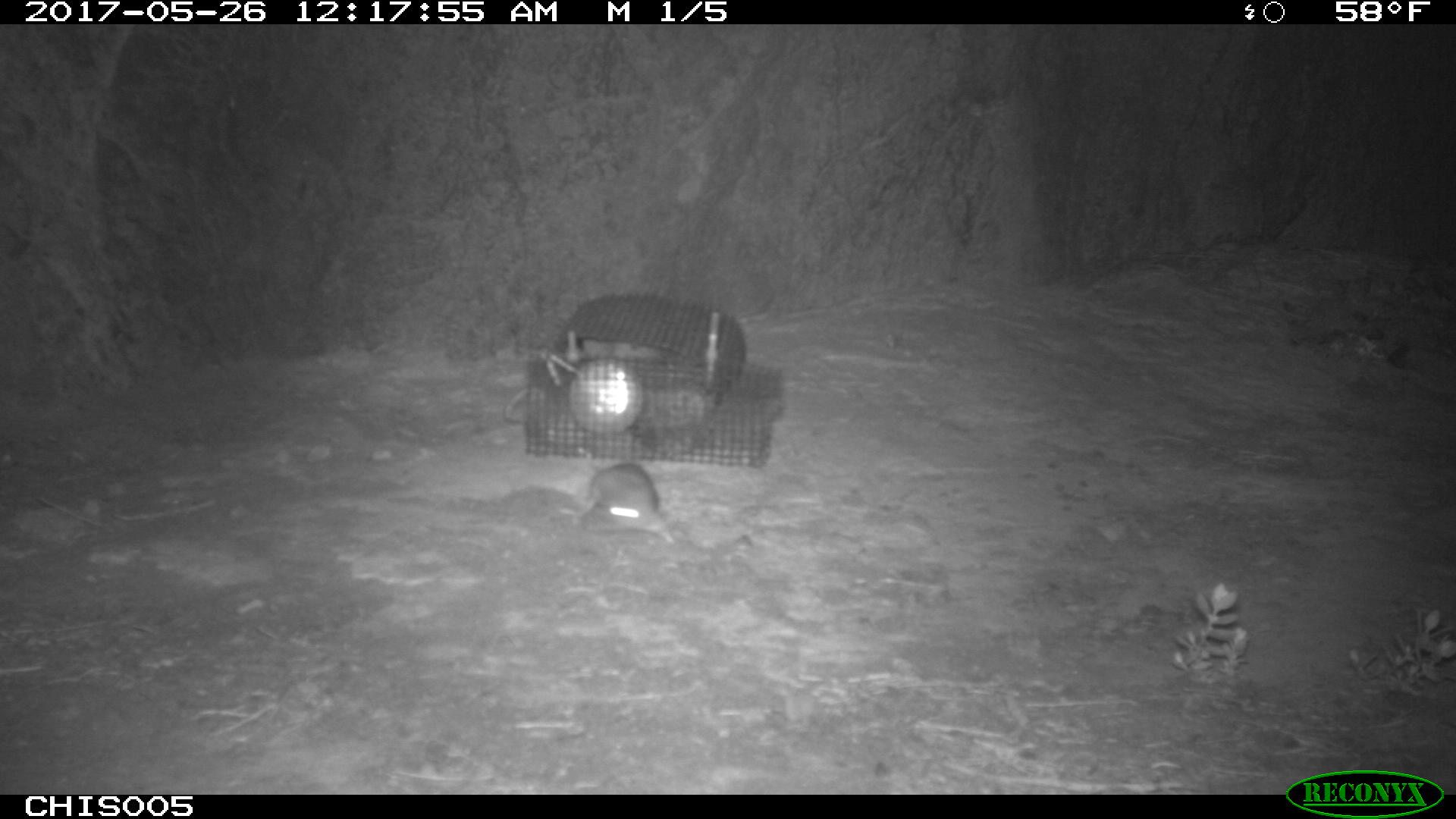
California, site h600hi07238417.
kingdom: Animalia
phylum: Chordata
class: Mammalia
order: Rodentia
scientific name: Rodentia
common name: rodent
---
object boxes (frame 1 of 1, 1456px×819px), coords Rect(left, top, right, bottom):
rodent: Rect(579, 461, 676, 541)